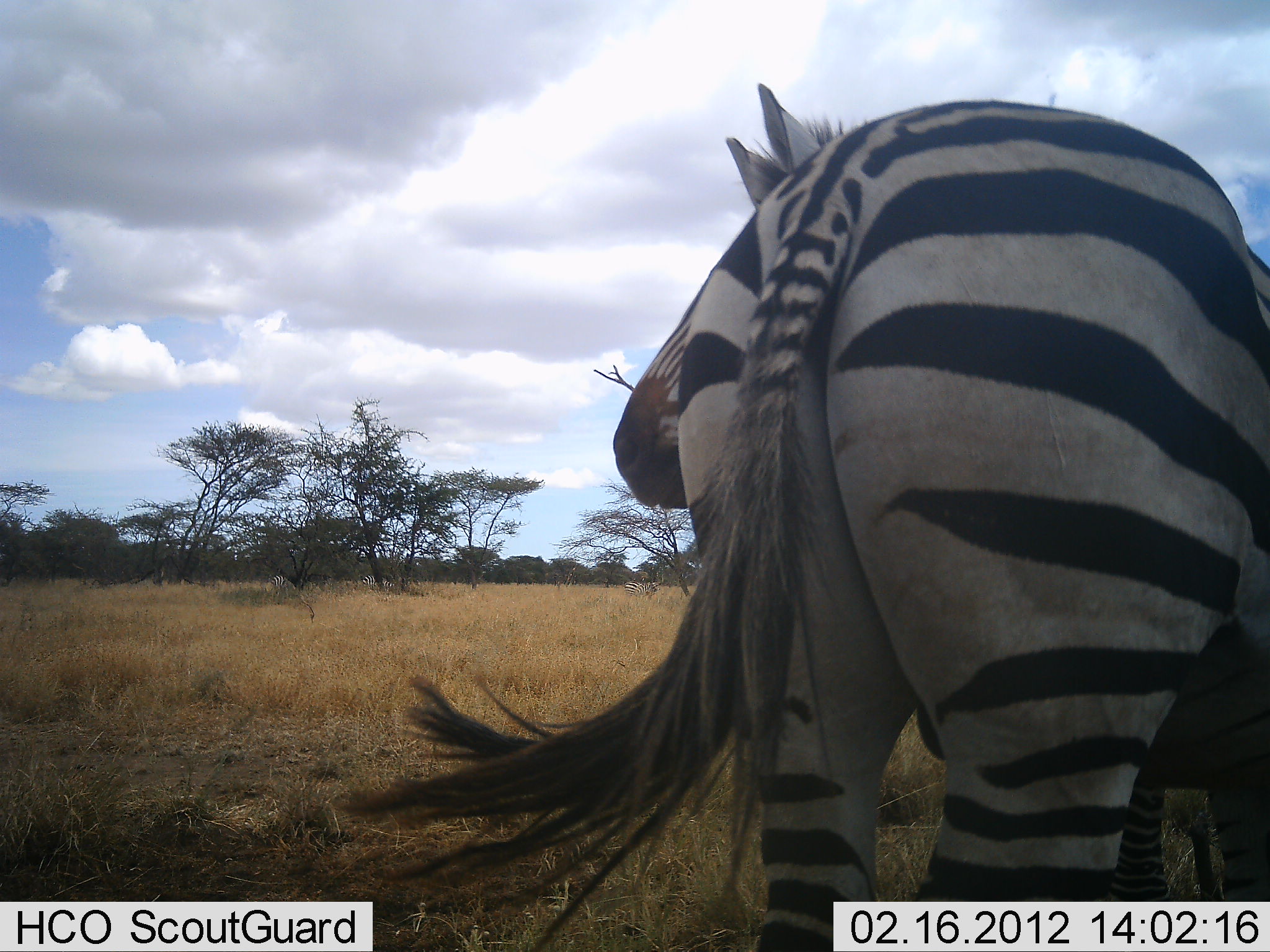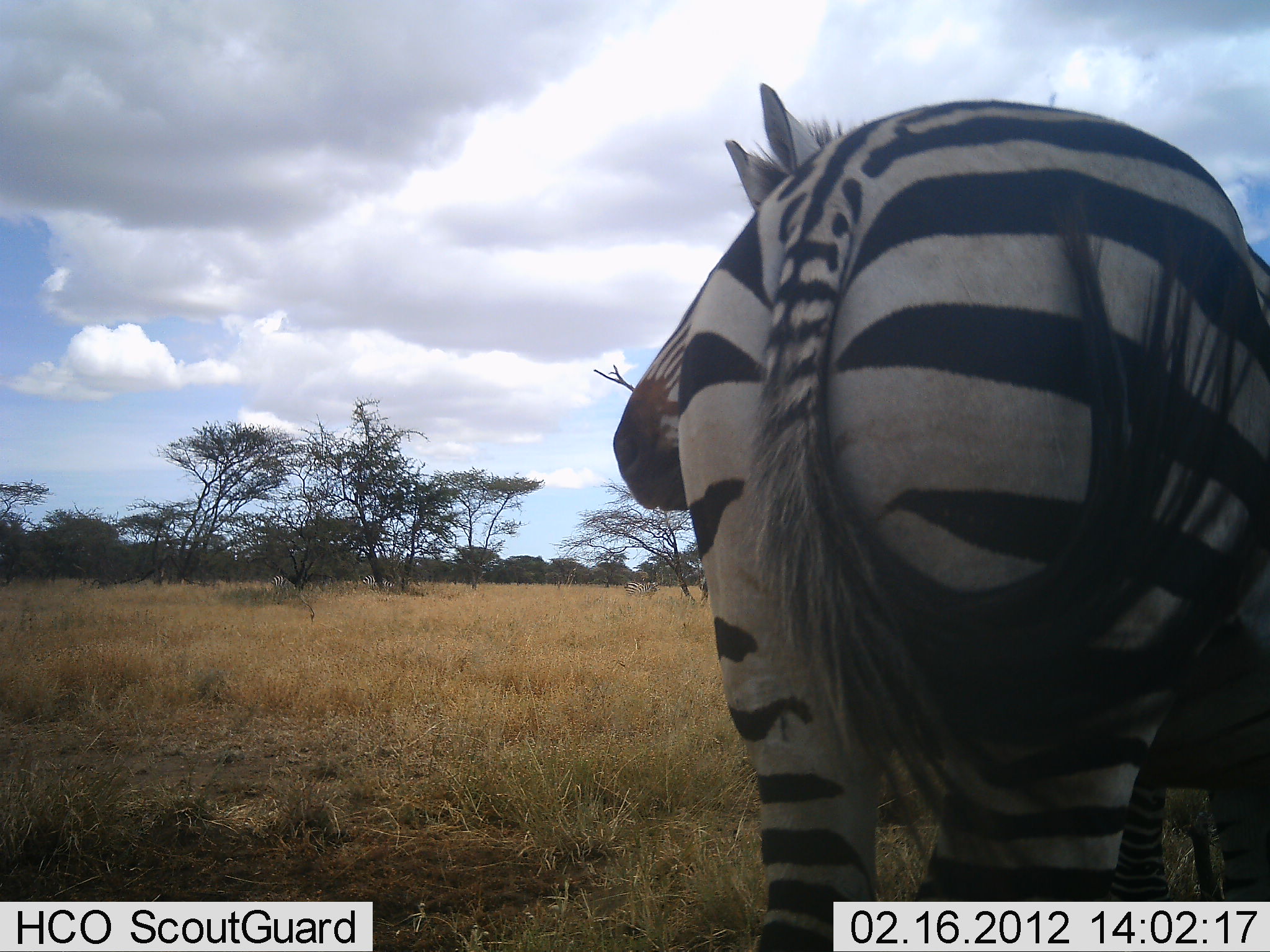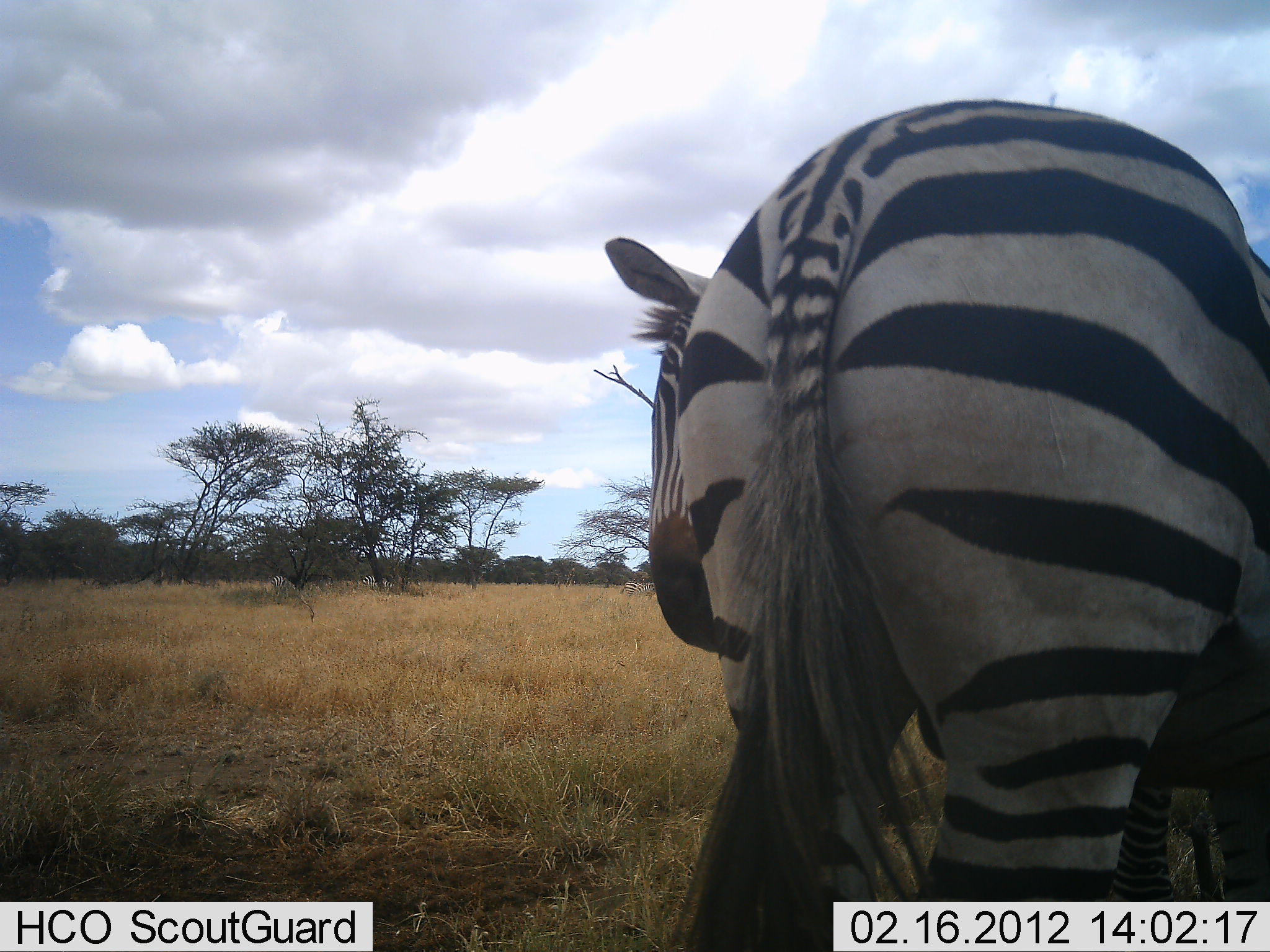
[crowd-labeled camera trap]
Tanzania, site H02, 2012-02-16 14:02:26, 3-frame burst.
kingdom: Animalia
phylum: Chordata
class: Mammalia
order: Perissodactyla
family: Equidae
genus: Equus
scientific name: Equus quagga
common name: plains zebra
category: zebra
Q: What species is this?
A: Zebra (plains zebra) (Equus quagga).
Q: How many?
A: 1.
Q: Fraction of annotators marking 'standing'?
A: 100%.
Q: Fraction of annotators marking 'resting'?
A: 0%.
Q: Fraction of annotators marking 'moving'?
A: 0%.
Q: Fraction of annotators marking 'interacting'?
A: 7%.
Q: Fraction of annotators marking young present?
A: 0%.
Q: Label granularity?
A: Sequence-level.